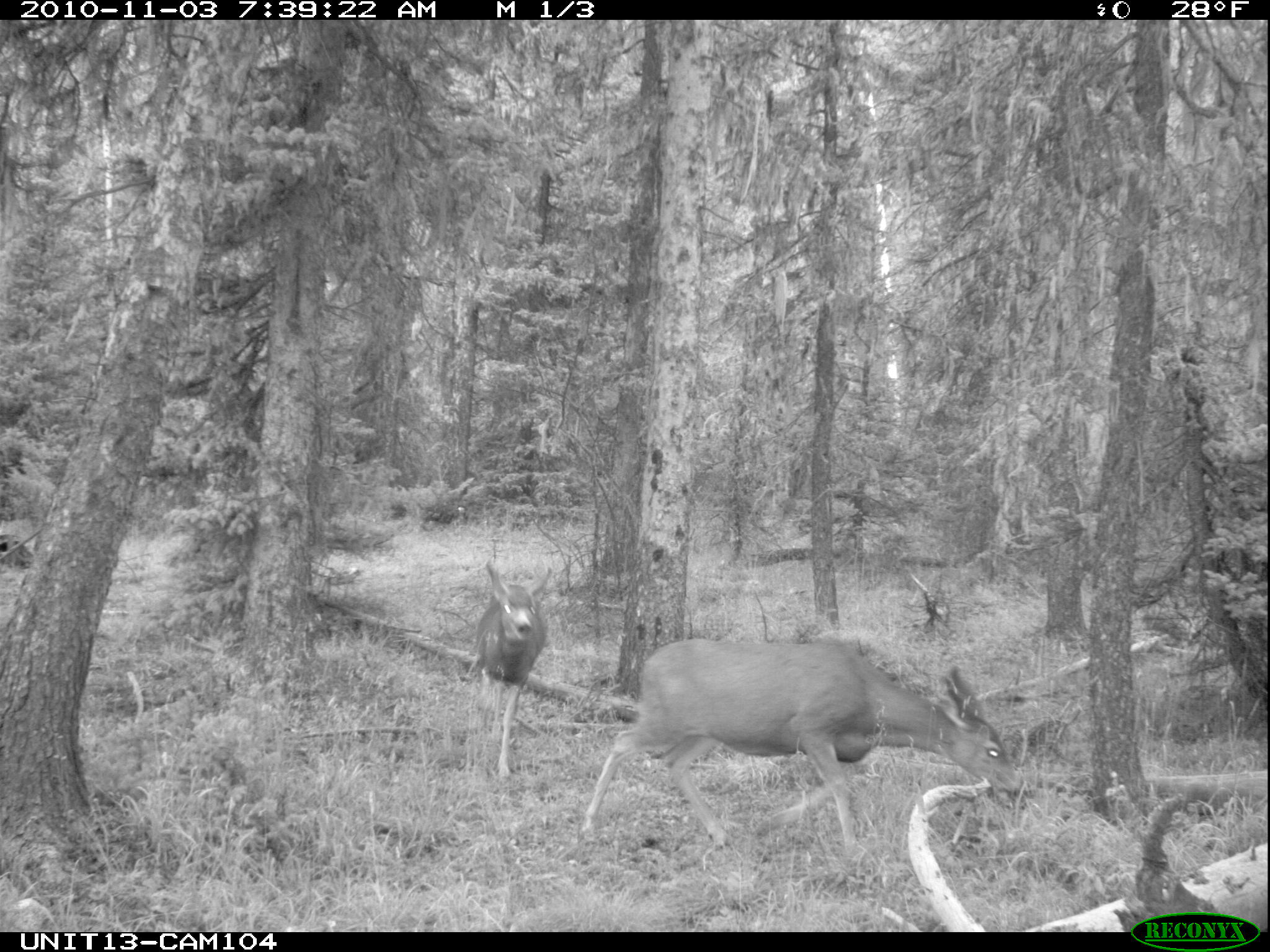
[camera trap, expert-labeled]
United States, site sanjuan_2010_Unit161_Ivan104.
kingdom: Animalia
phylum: Chordata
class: Mammalia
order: Artiodactyla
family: Cervidae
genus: Odocoileus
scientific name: Odocoileus hemionus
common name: mule deer